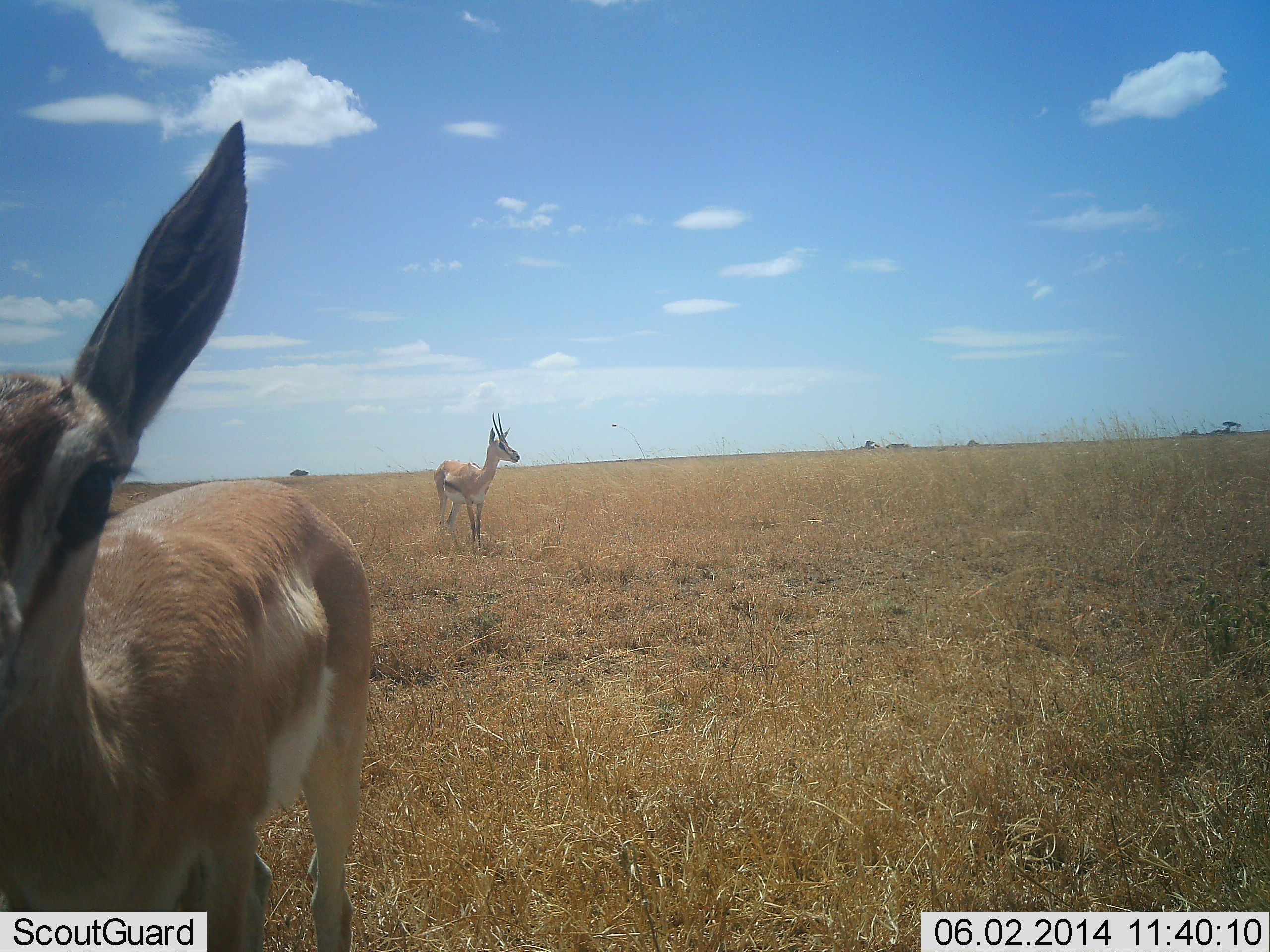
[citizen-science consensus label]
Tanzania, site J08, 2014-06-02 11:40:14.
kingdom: Animalia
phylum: Chordata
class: Mammalia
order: Artiodactyla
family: Bovidae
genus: Eudorcas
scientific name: Eudorcas thomsonii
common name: thomson's gazelle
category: gazellethomsons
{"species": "gazellethomsons (thomson's gazelle) (Eudorcas thomsonii)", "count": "2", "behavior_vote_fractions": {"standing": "93%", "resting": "0%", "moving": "7%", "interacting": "0%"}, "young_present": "0%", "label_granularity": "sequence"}